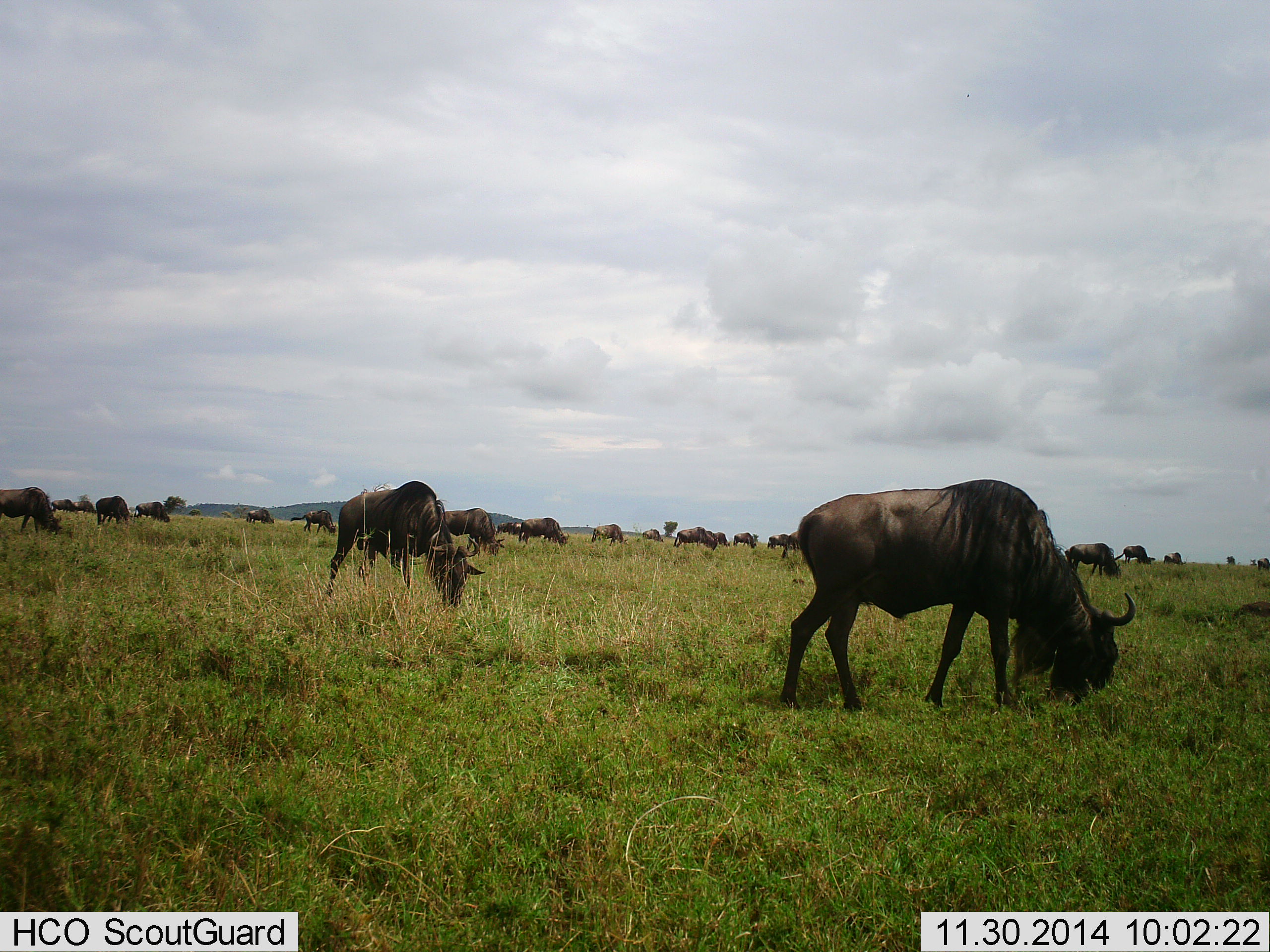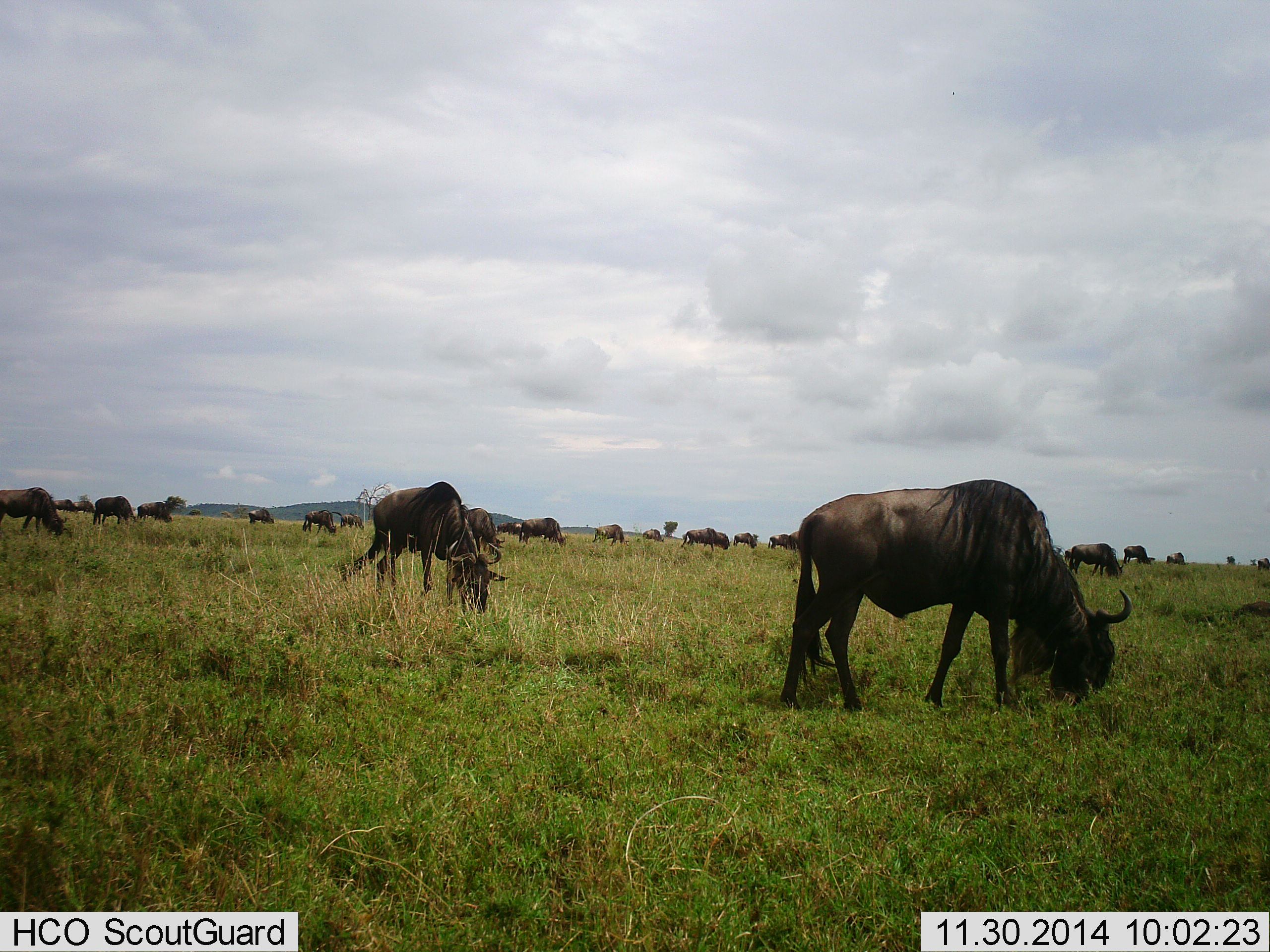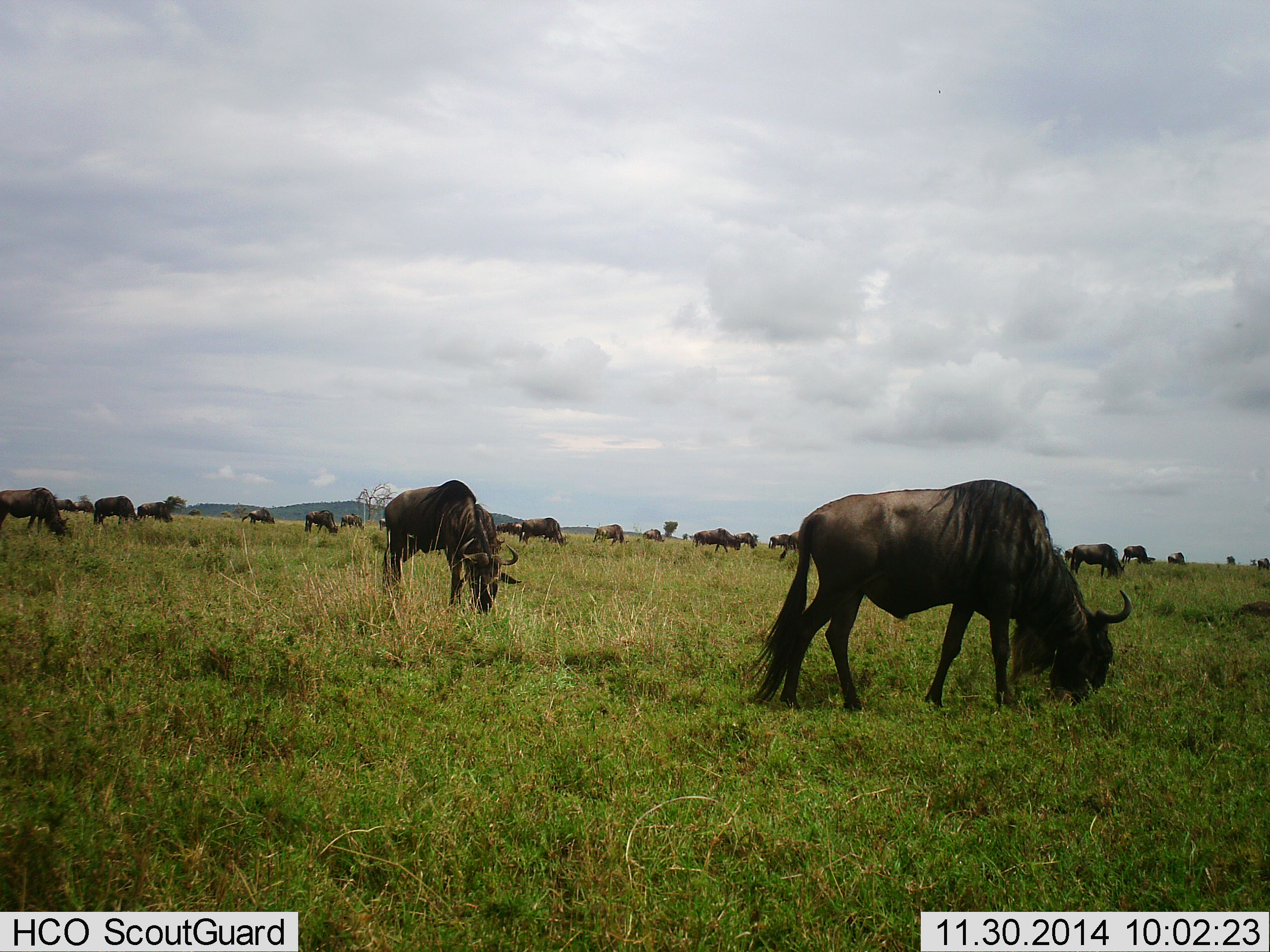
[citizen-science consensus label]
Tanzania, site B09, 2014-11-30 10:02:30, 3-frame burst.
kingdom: Animalia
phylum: Chordata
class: Mammalia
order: Artiodactyla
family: Bovidae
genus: Connochaetes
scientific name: Connochaetes taurinus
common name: blue wildebeest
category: wildebeest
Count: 11-50.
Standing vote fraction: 50%.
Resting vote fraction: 0%.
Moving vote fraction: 40%.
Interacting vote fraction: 0%.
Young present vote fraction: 0%.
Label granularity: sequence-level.